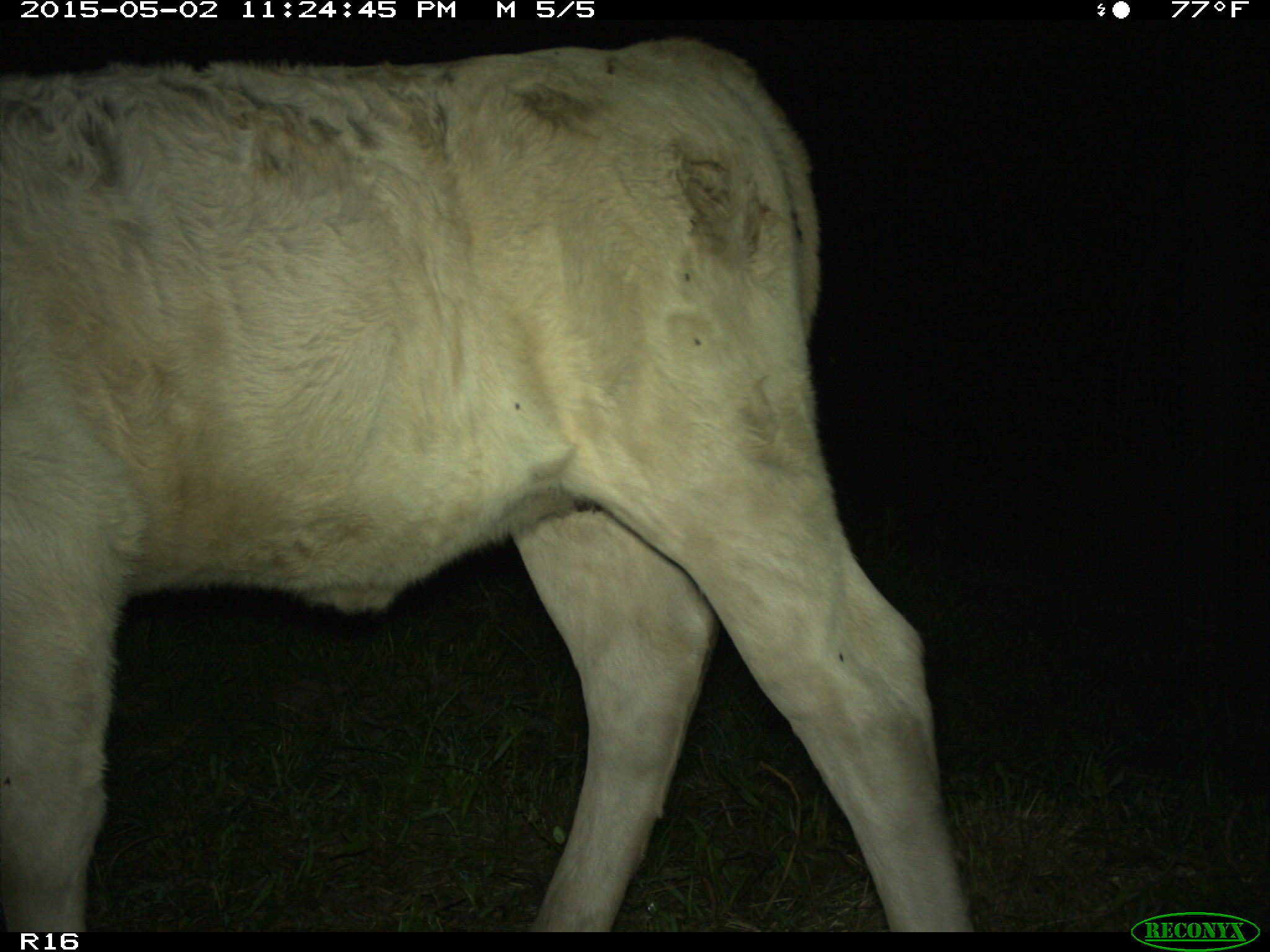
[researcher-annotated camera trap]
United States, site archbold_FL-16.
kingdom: Animalia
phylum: Chordata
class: Mammalia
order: Artiodactyla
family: Bovidae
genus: Bos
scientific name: Bos taurus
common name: domestic cow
Bos taurus (domestic cow).